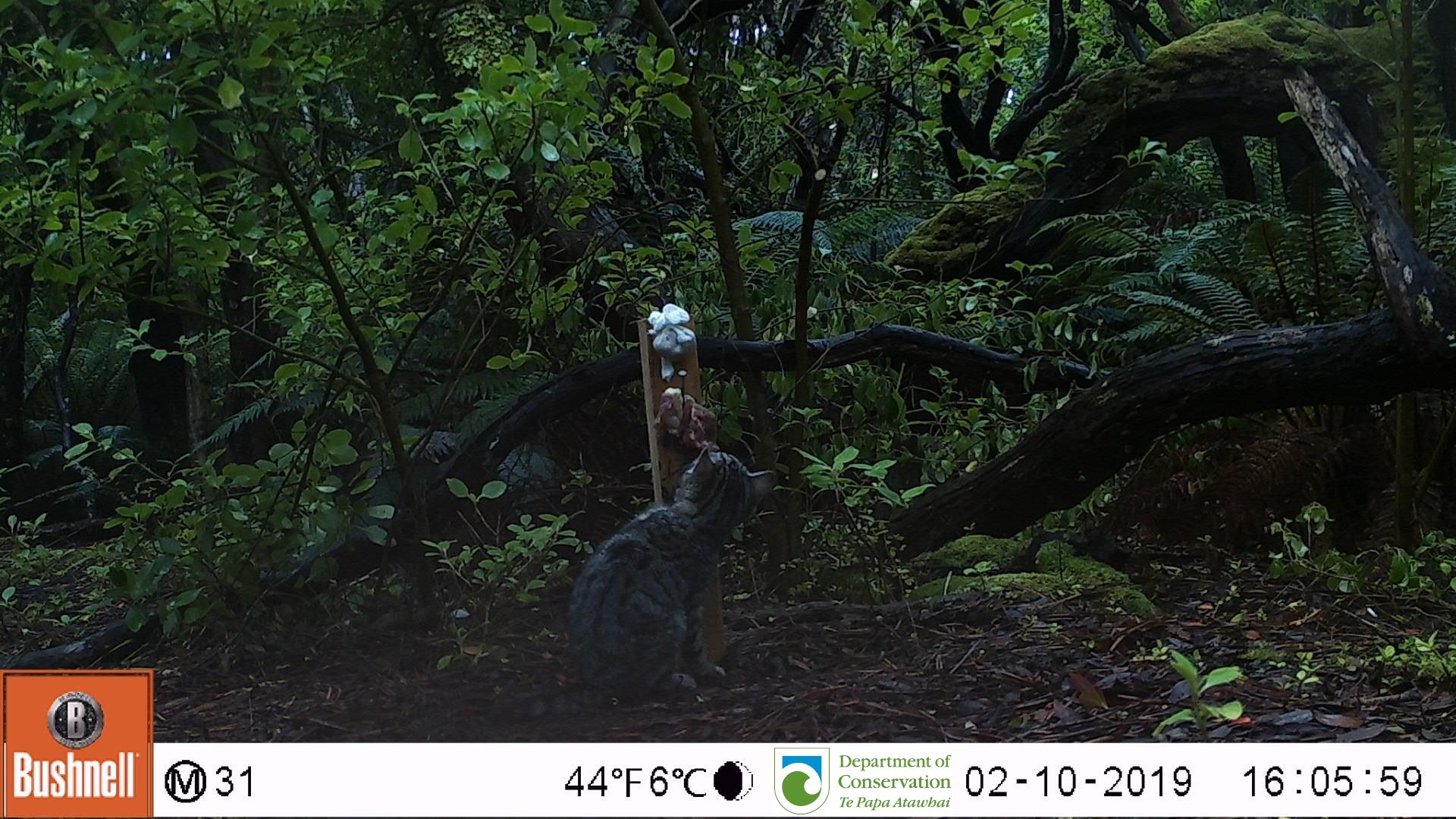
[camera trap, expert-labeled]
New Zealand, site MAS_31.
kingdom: Animalia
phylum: Chordata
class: Mammalia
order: Carnivora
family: Felidae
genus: Felis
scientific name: Felis catus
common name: domestic cat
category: cat